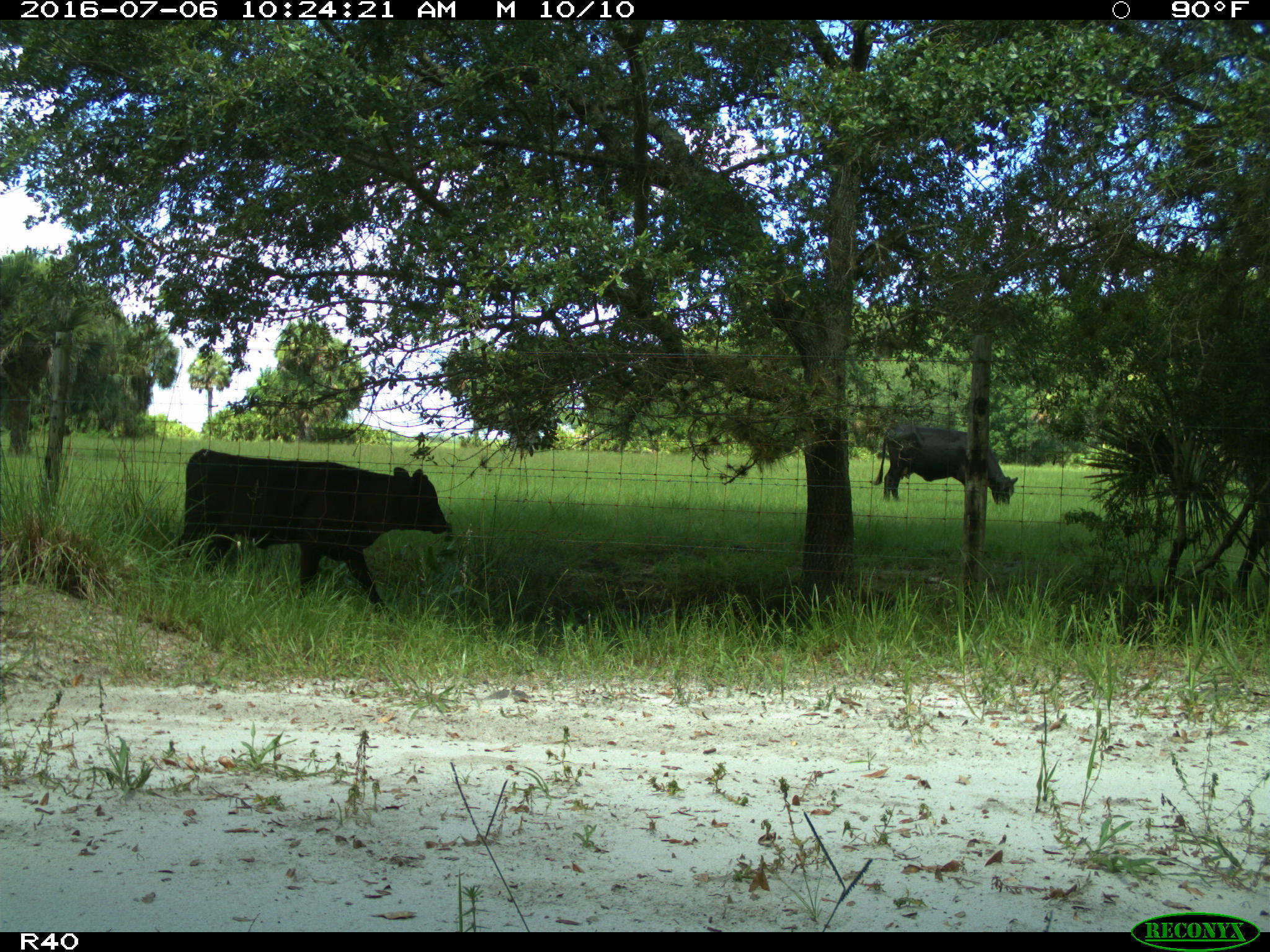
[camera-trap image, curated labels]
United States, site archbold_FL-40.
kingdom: Animalia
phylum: Chordata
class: Mammalia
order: Artiodactyla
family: Bovidae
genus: Bos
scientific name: Bos taurus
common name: domestic cow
Bos taurus (domestic cow).